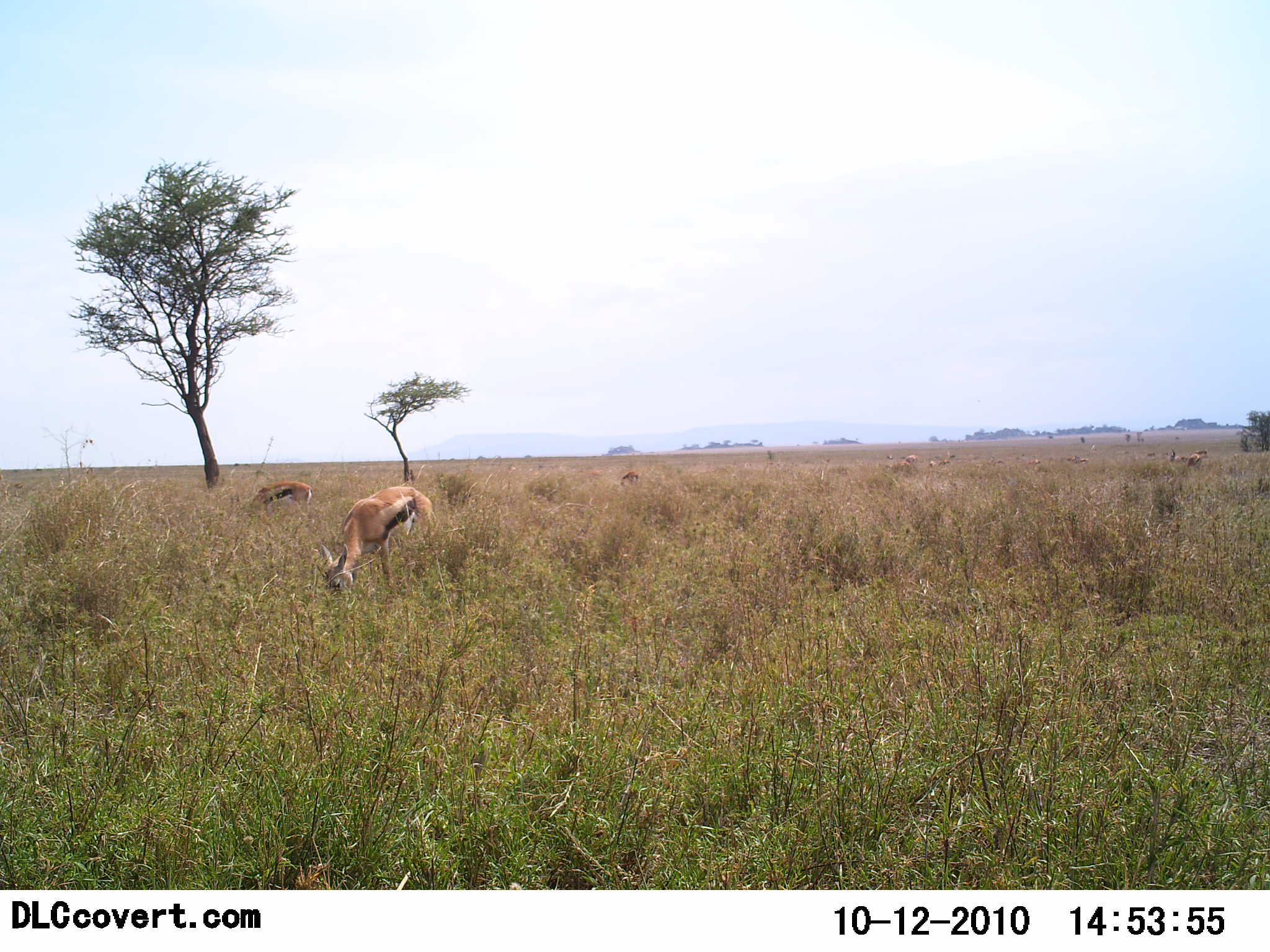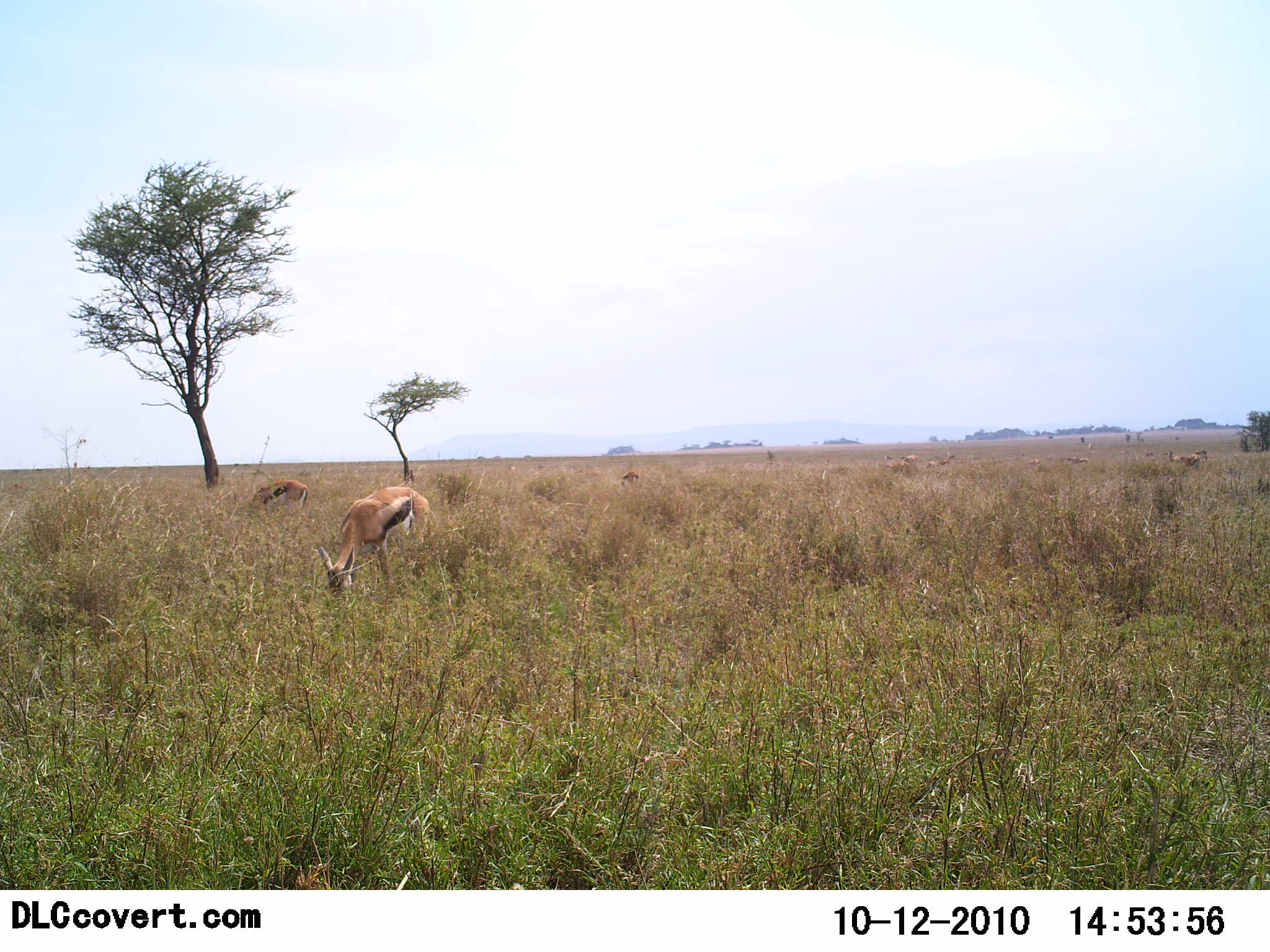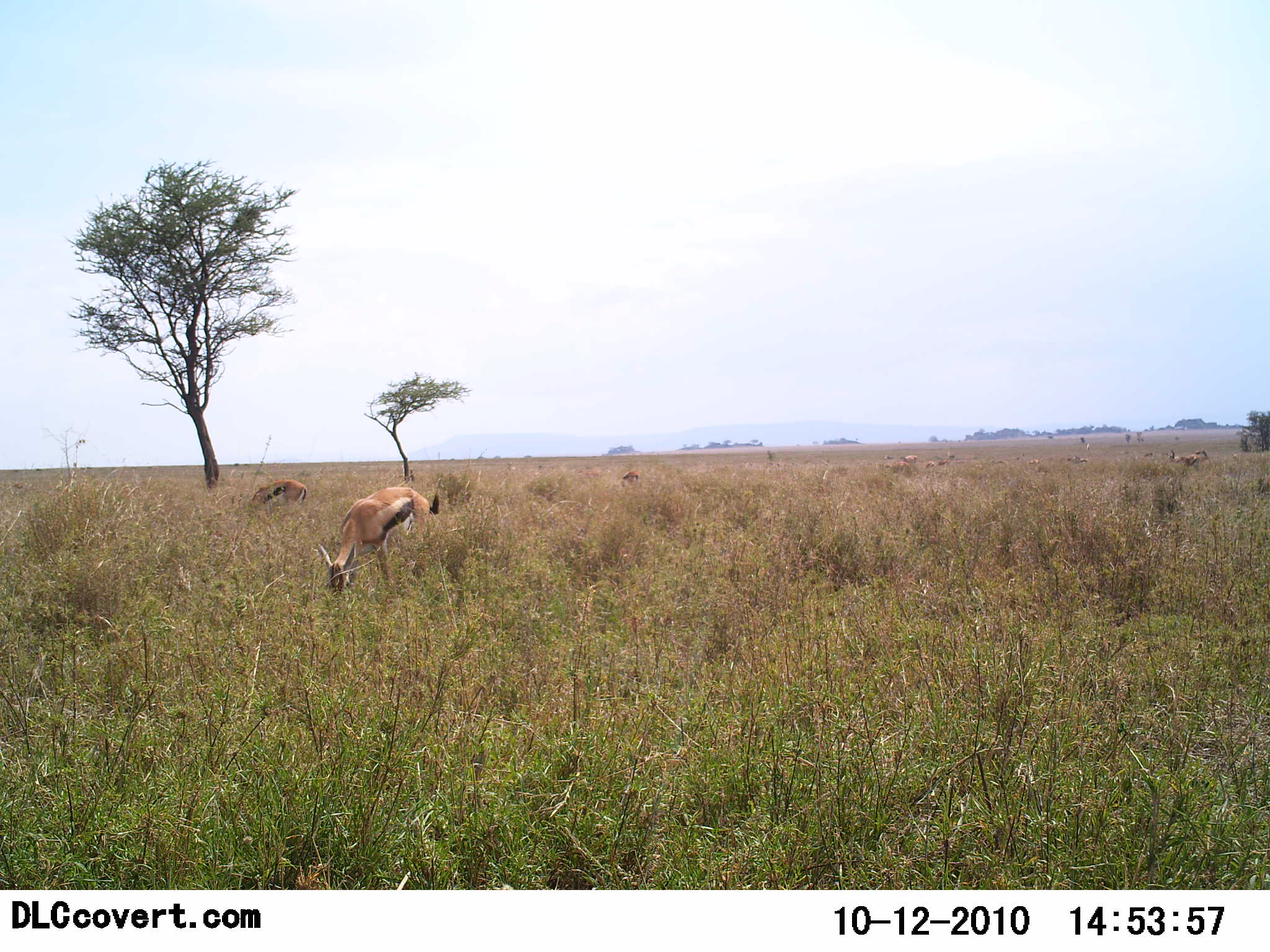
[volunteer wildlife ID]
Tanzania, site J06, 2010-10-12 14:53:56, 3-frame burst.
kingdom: Animalia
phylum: Chordata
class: Mammalia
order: Artiodactyla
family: Bovidae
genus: Eudorcas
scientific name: Eudorcas thomsonii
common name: thomson's gazelle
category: gazellethomsons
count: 3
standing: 14%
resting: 0%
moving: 0%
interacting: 0%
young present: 0%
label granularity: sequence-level